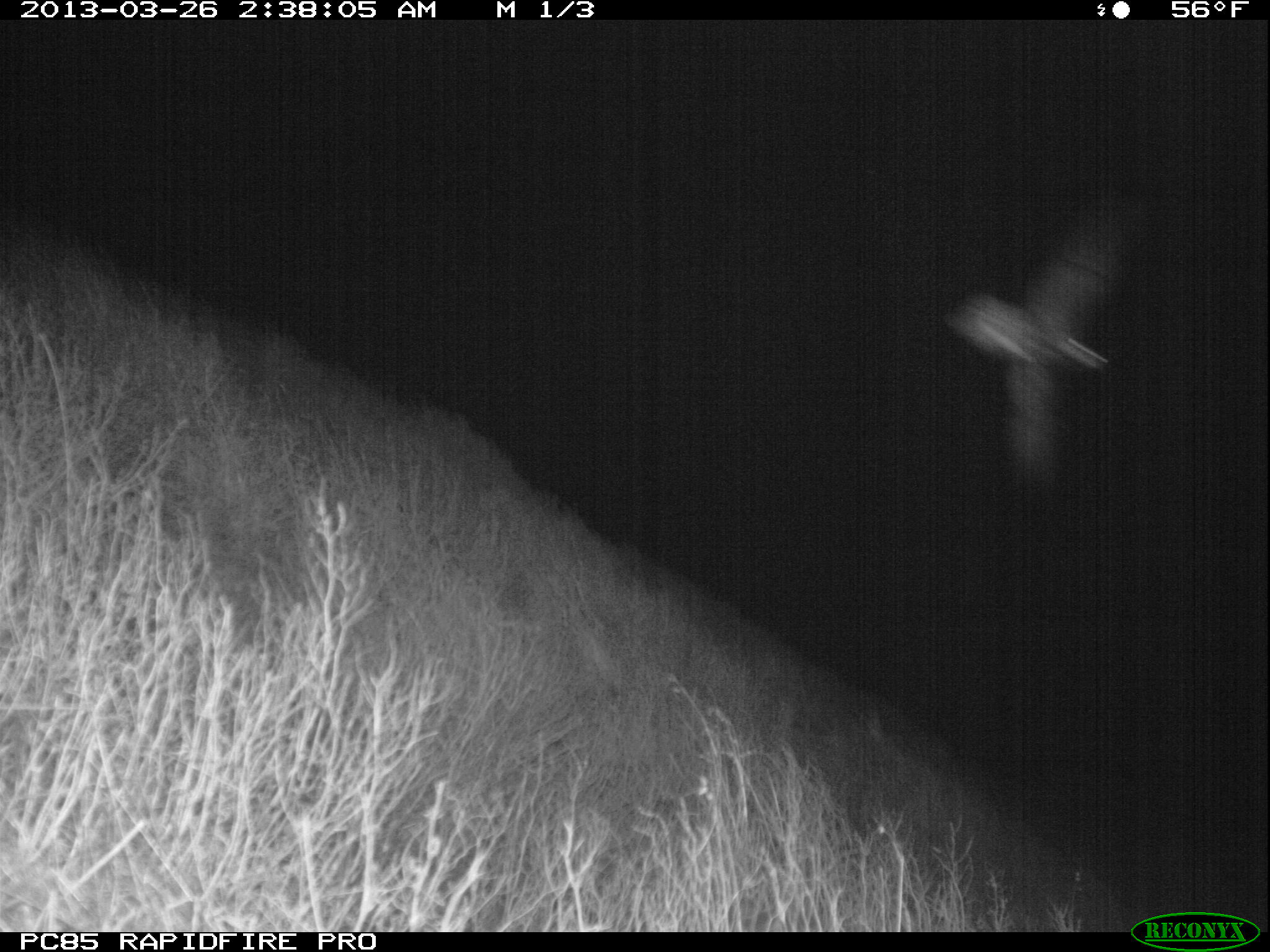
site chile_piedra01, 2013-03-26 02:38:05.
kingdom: Animalia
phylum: Chordata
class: Aves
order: Procellariiformes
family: Procellariidae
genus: Calonectris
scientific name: Calonectris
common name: shearwater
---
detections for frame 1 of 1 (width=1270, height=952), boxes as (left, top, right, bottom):
shearwater: (944, 189, 1155, 487)